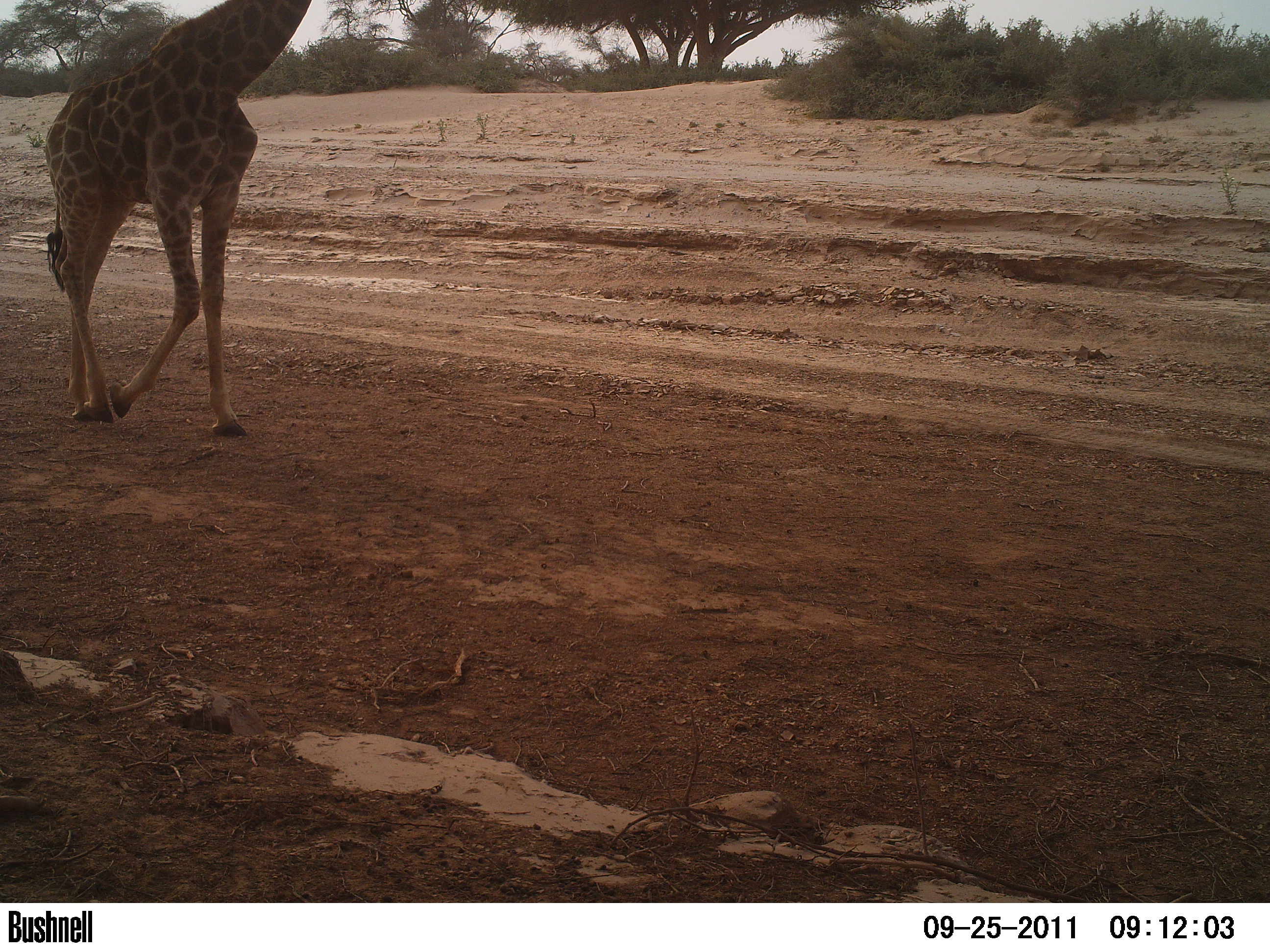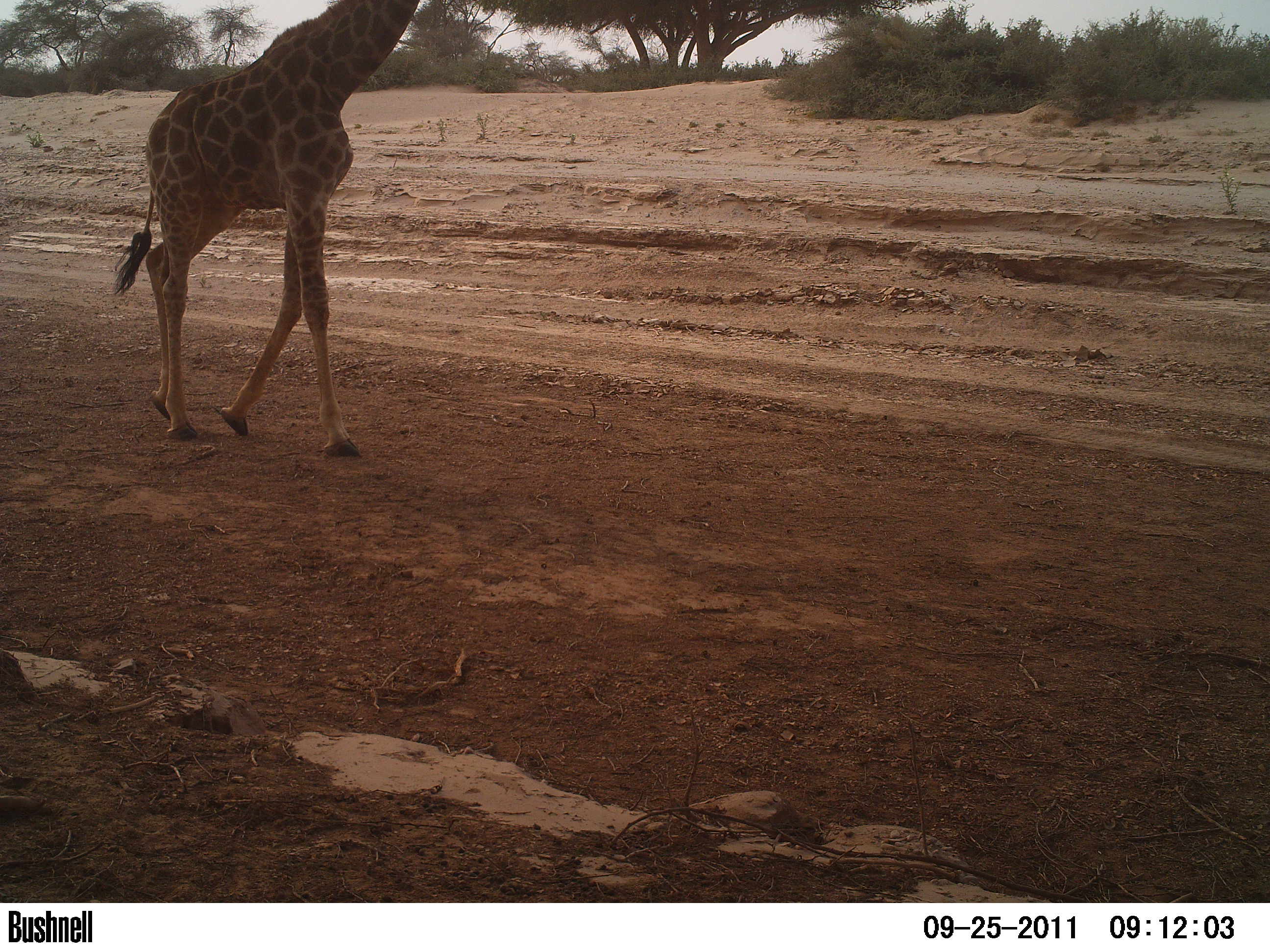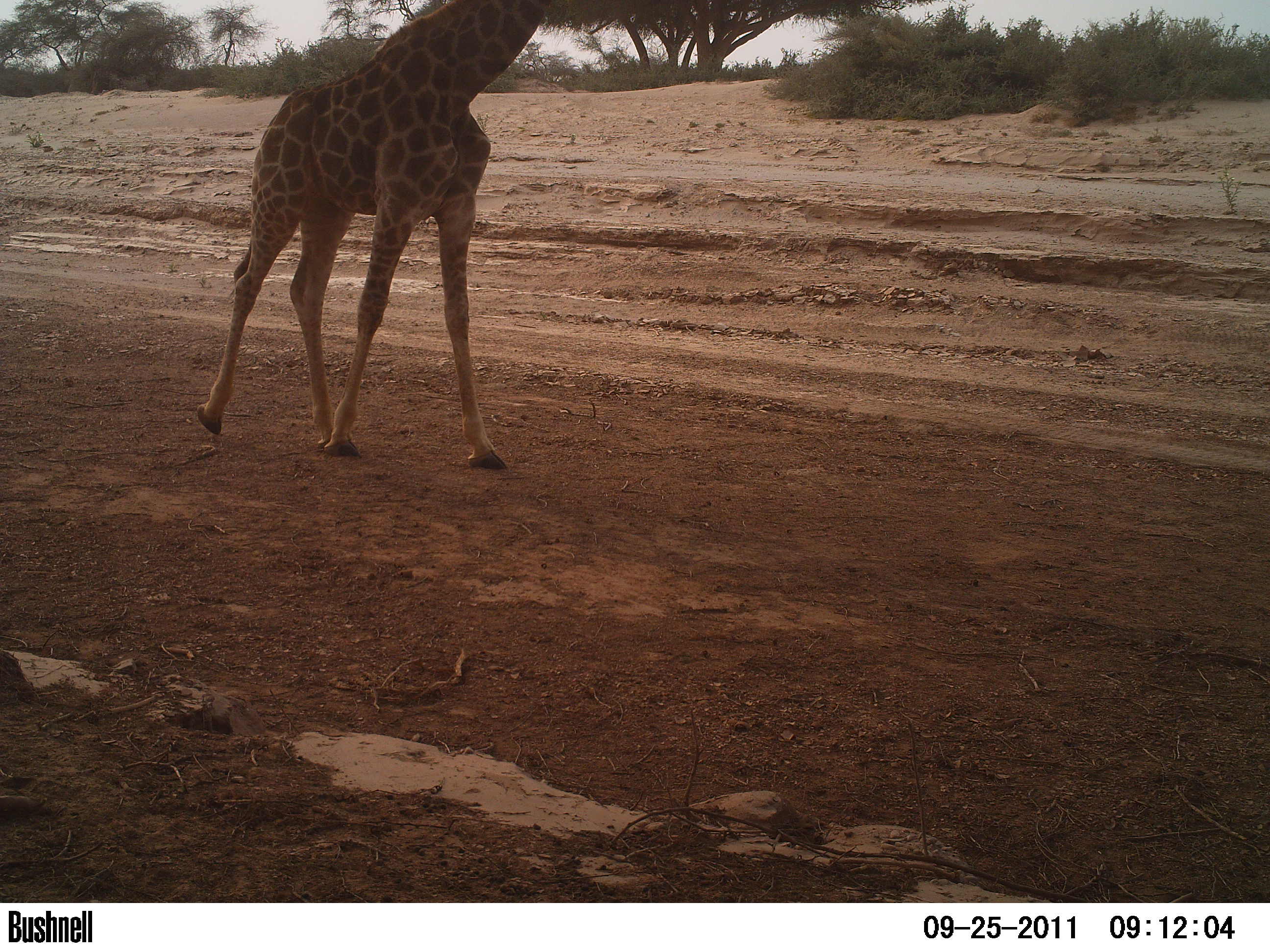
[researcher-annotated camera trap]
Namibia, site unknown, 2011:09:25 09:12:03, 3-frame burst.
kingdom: Animalia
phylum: Chordata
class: Mammalia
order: Artiodactyla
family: Giraffidae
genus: Giraffa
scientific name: Giraffa camelopardalis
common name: giraffe